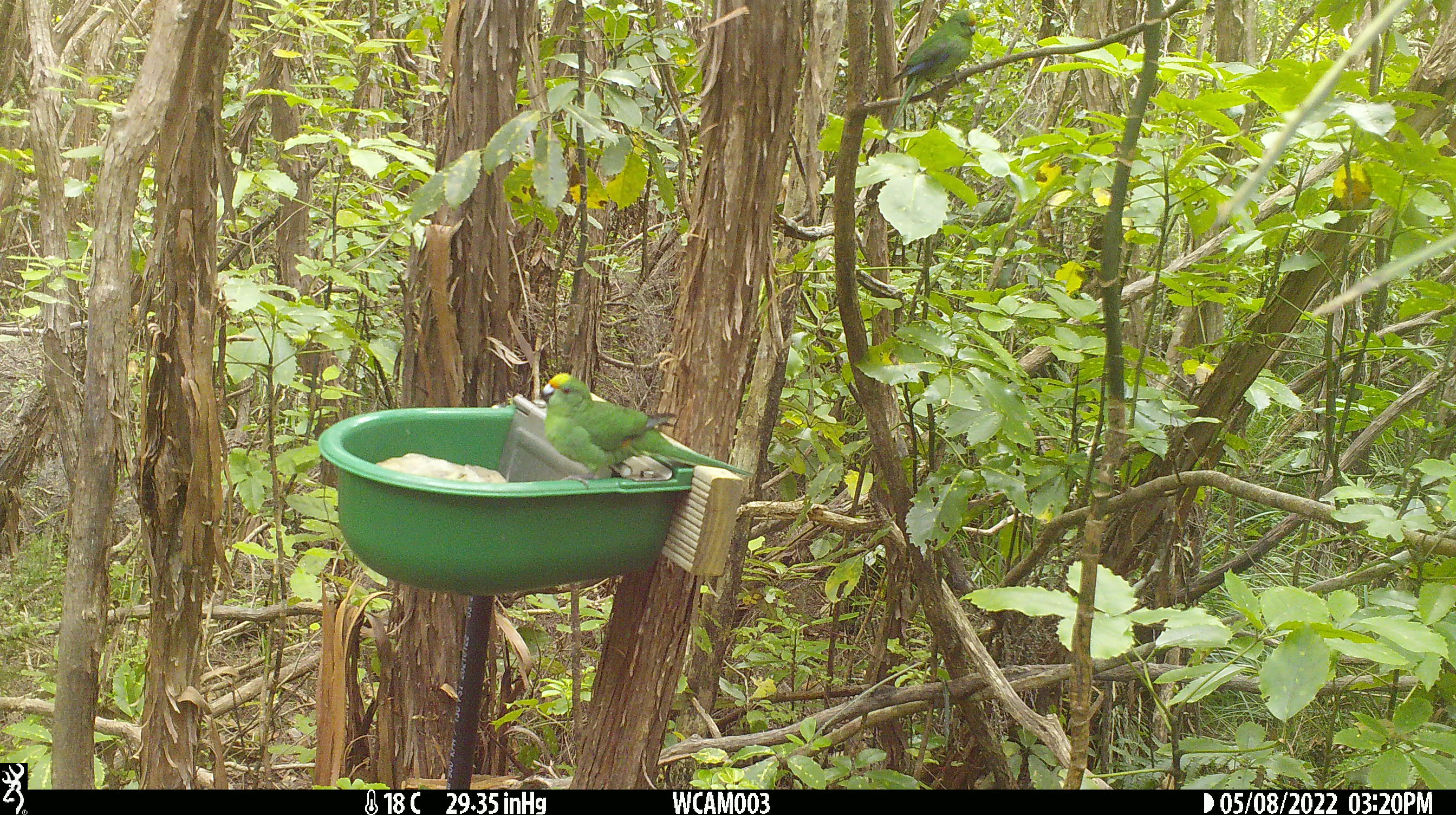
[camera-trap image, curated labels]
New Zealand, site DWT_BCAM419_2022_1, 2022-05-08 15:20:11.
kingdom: Animalia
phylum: Chordata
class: Aves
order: Psittaciformes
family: Psittaculidae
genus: Cyanoramphus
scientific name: Cyanoramphus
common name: parakeet